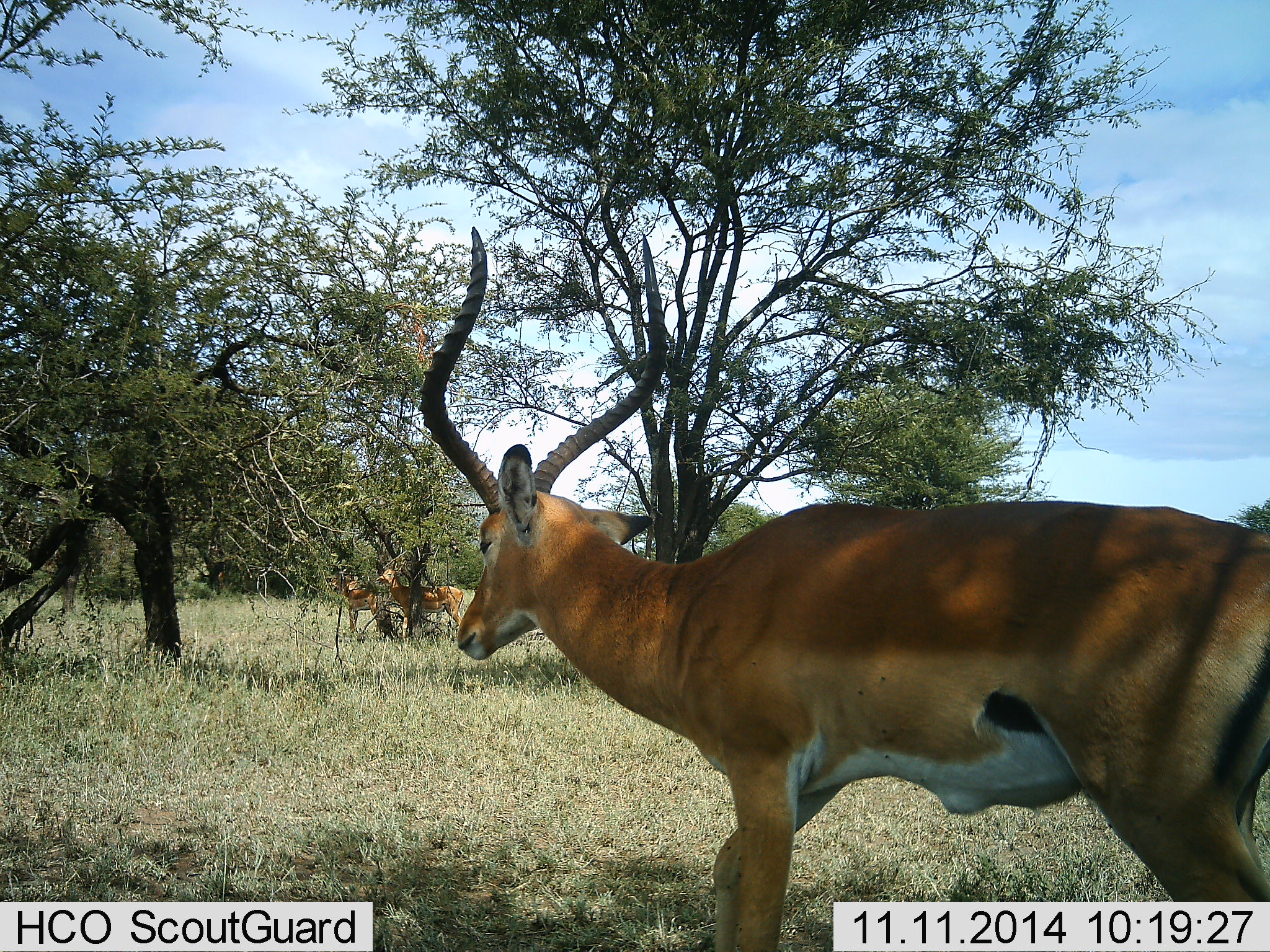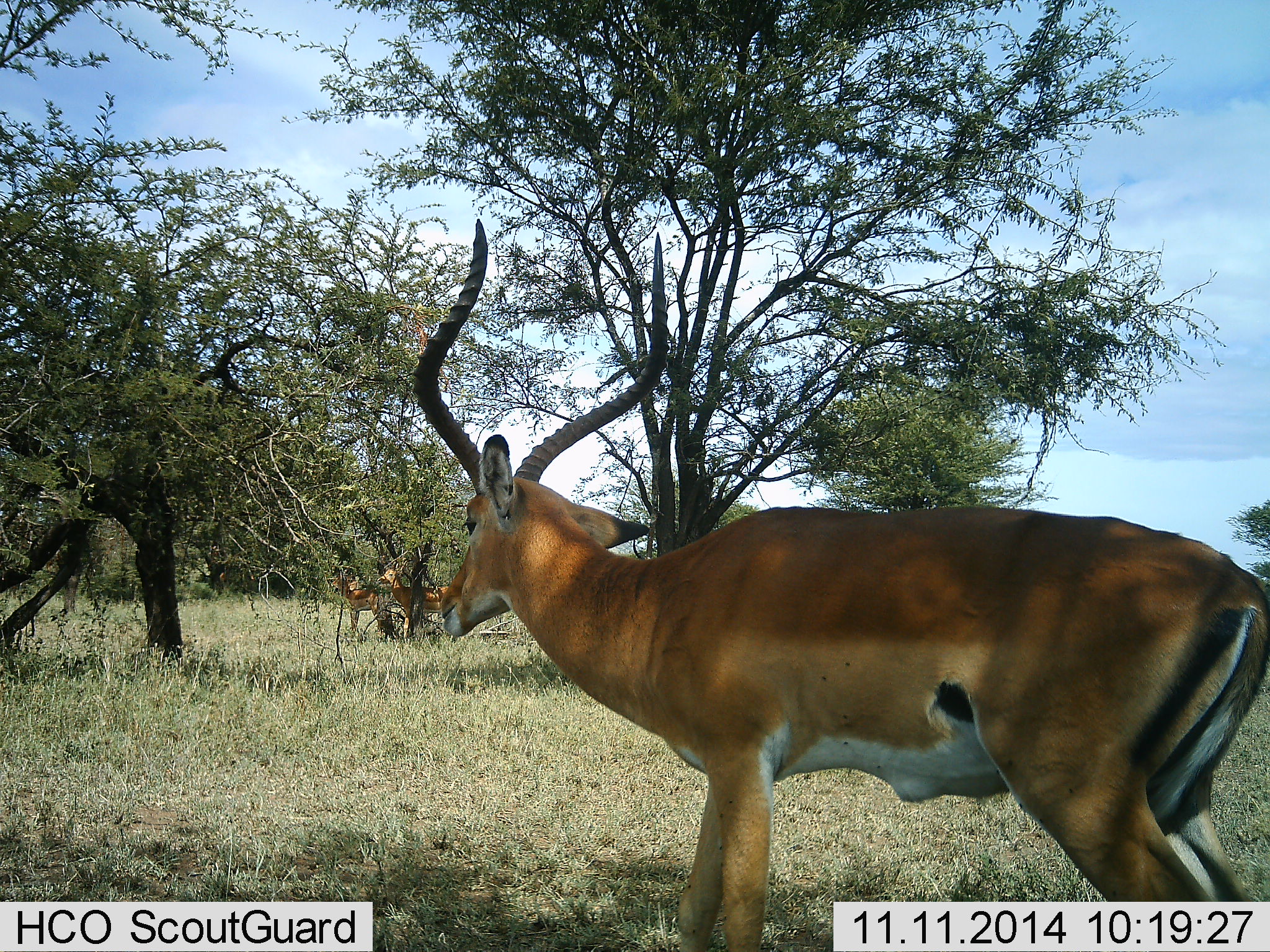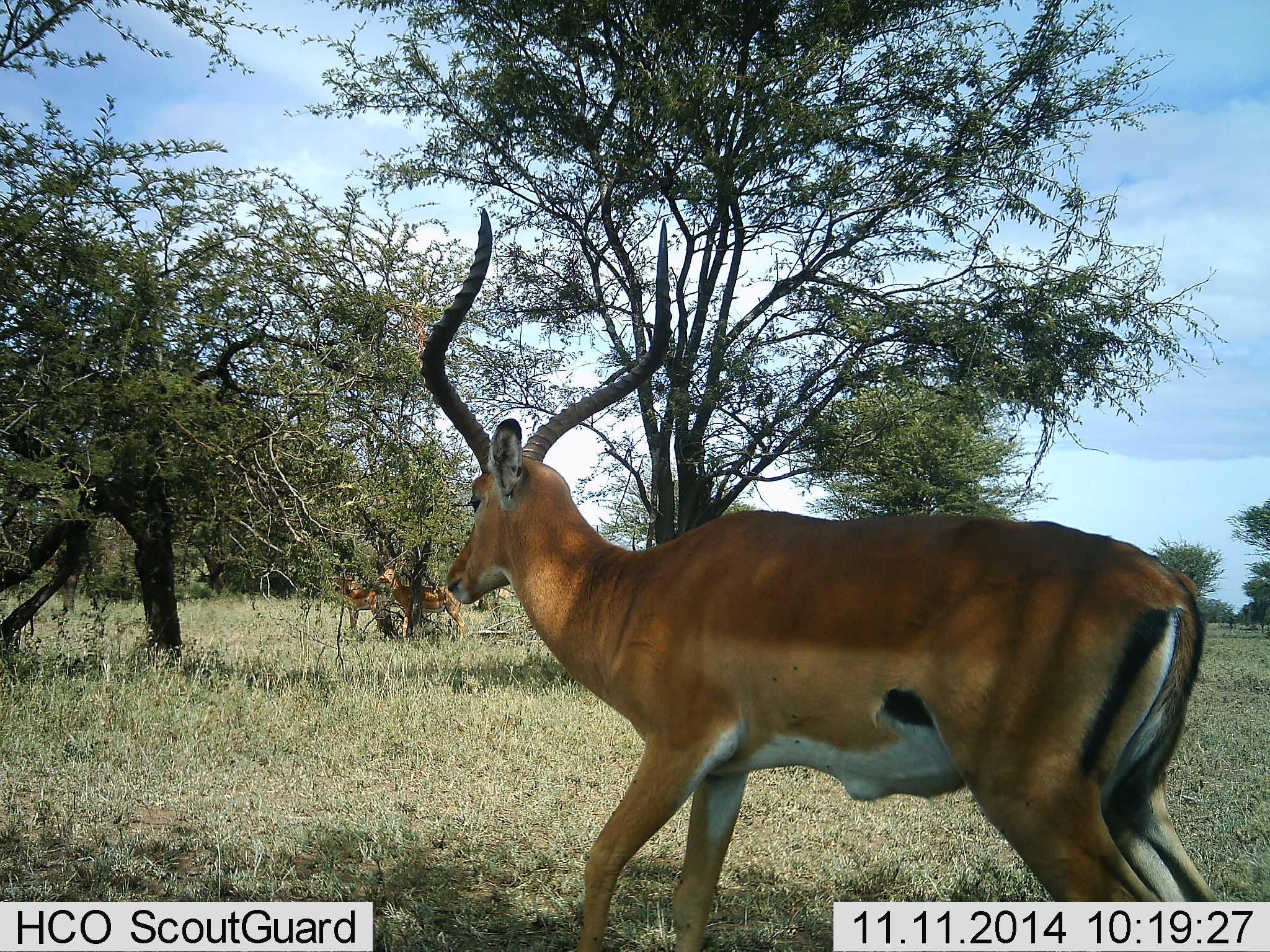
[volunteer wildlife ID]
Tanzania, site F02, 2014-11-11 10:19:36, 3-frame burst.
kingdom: Animalia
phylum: Chordata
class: Mammalia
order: Artiodactyla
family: Bovidae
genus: Aepyceros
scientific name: Aepyceros melampus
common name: impala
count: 3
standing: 80%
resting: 20%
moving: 40%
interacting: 0%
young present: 10%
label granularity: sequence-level